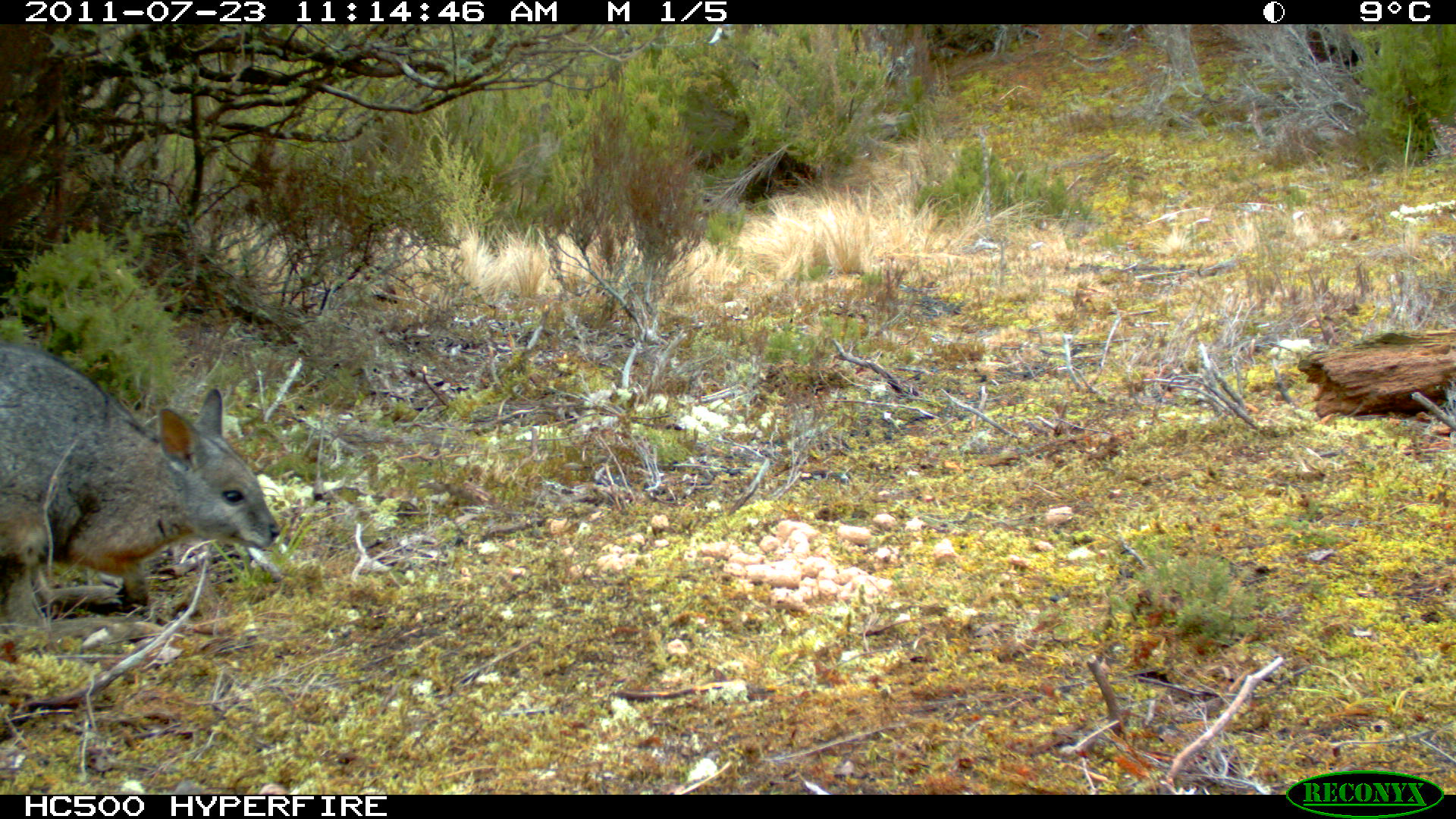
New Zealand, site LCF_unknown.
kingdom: Animalia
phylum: Chordata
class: Mammalia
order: Diprotodontia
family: Macropodidae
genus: Notamacropus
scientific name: Notamacropus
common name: wallaby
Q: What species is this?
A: Wallaby (Notamacropus).